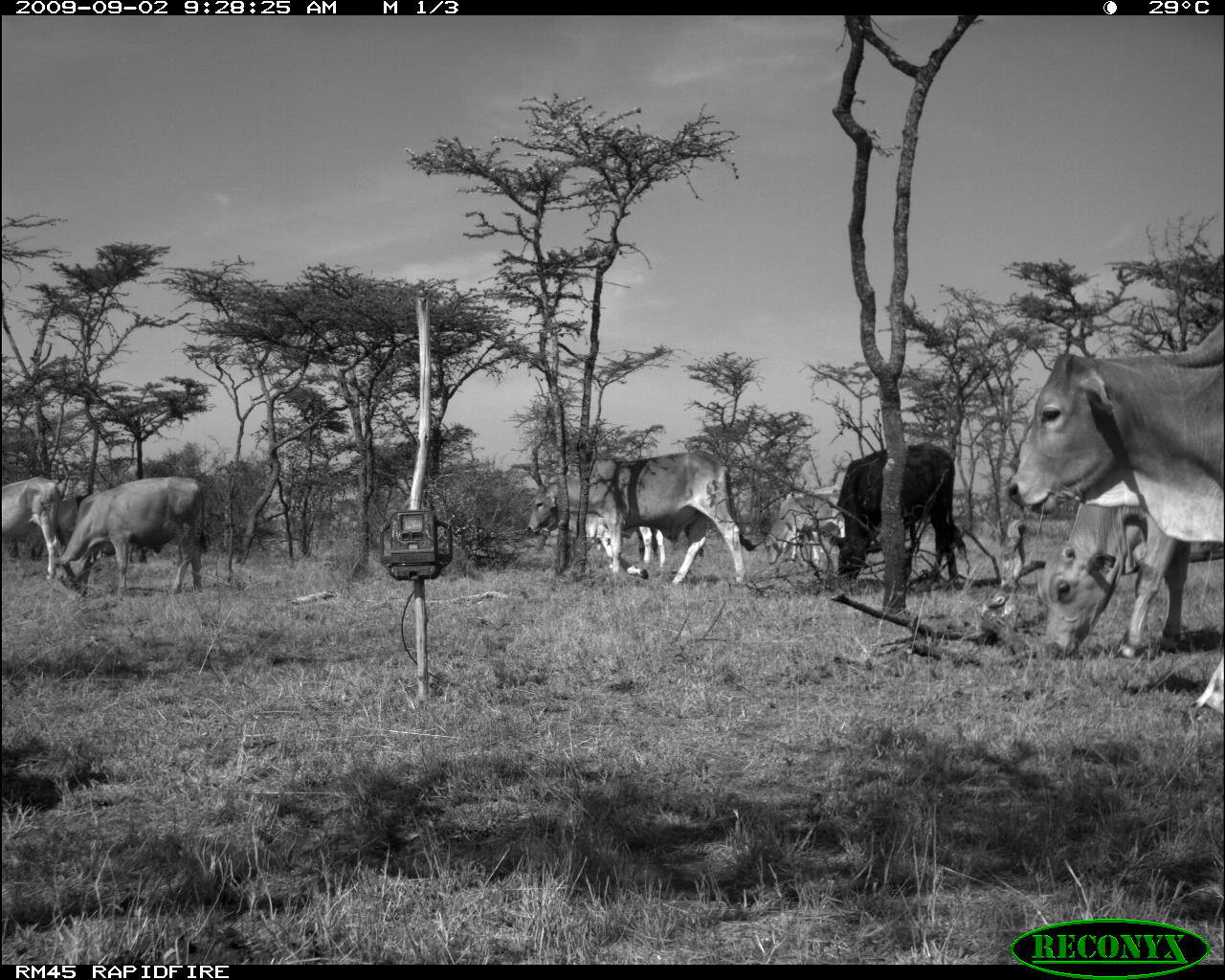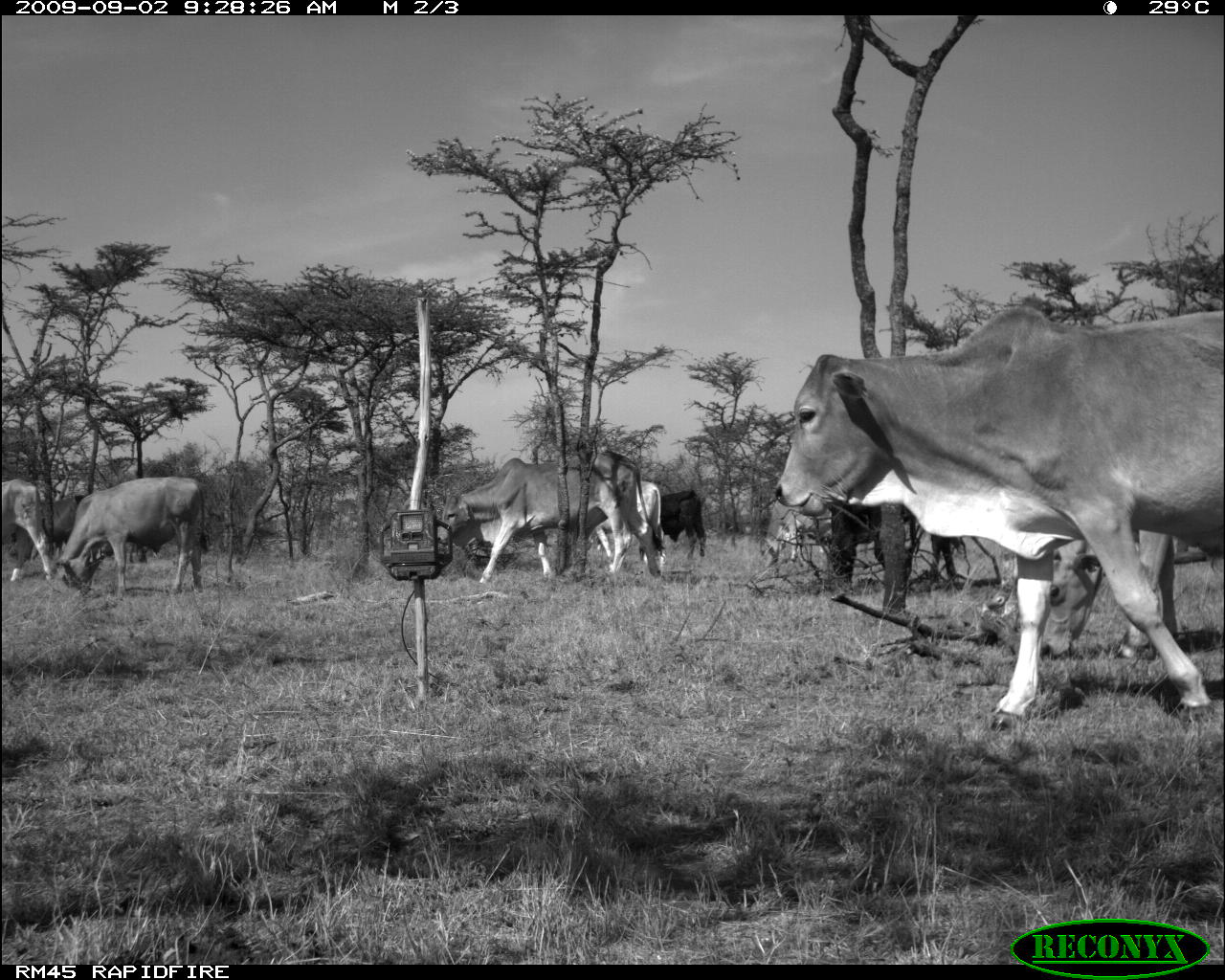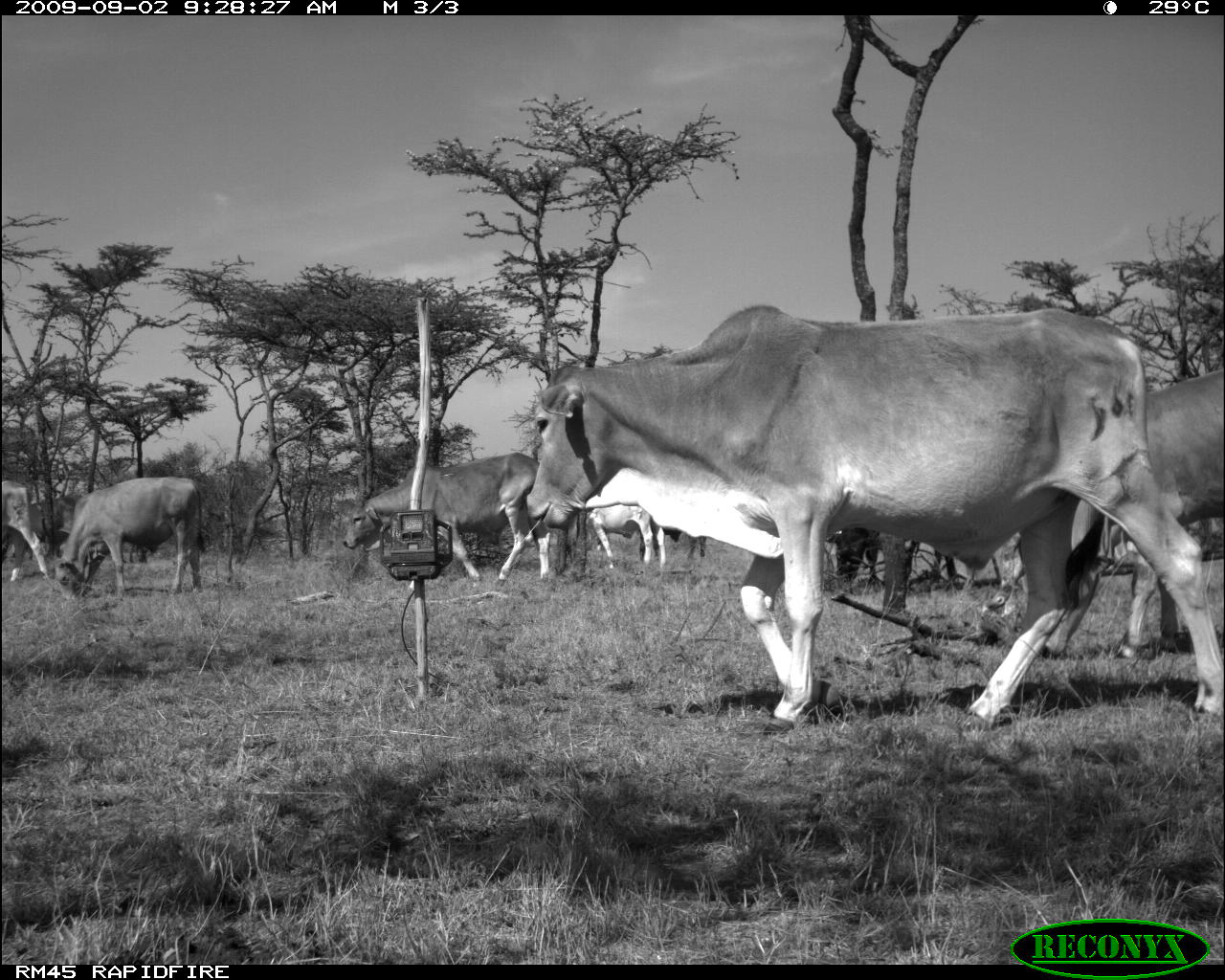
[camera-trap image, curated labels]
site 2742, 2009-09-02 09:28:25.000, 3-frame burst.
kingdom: Animalia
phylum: Chordata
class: Mammalia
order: Artiodactyla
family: Bovidae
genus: Bos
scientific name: Bos taurus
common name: domestic cattle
Bos taurus (domestic cattle), count 6.